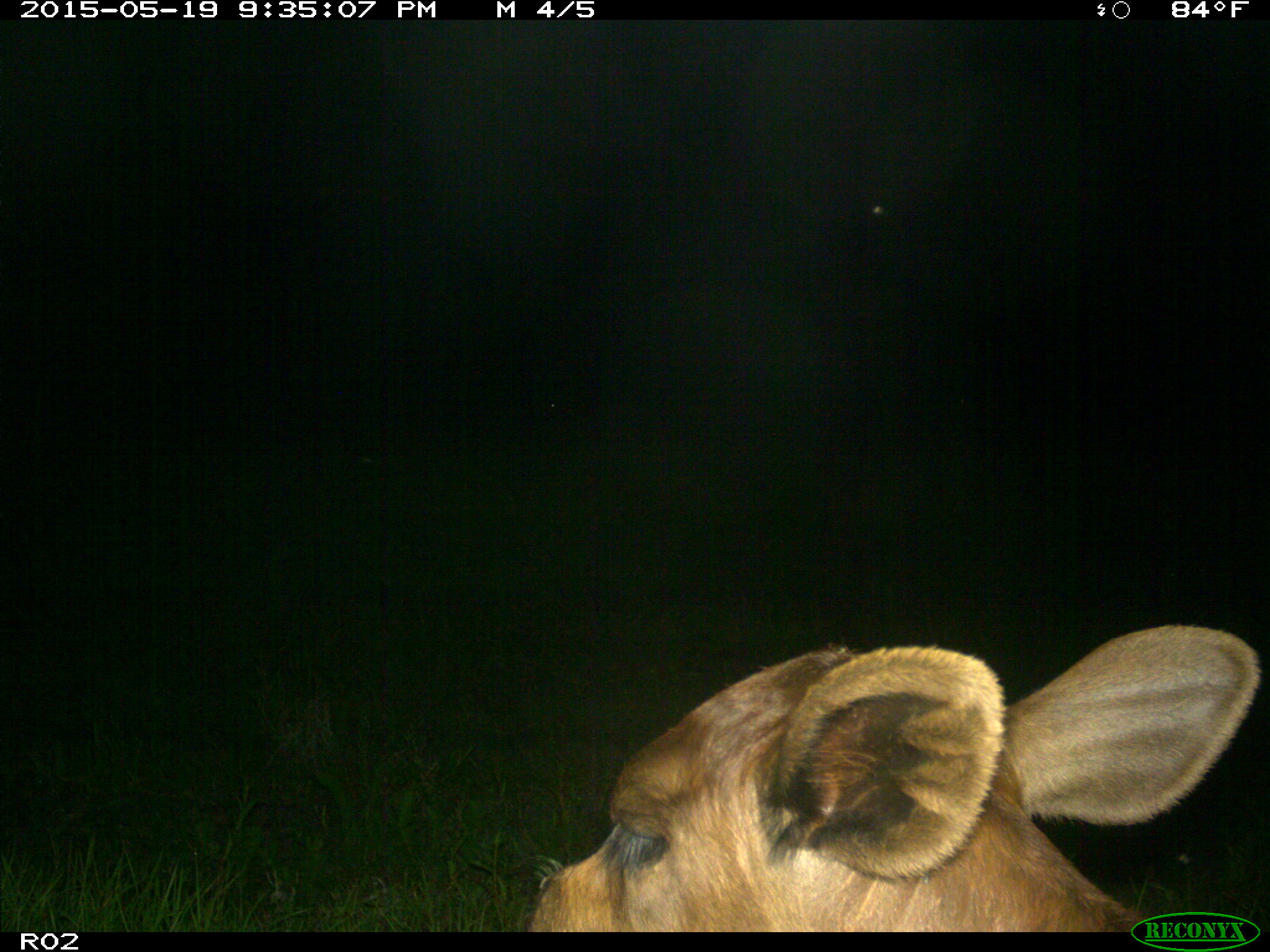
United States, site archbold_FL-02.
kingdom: Animalia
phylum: Chordata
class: Mammalia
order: Artiodactyla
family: Bovidae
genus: Bos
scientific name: Bos taurus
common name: domestic cow